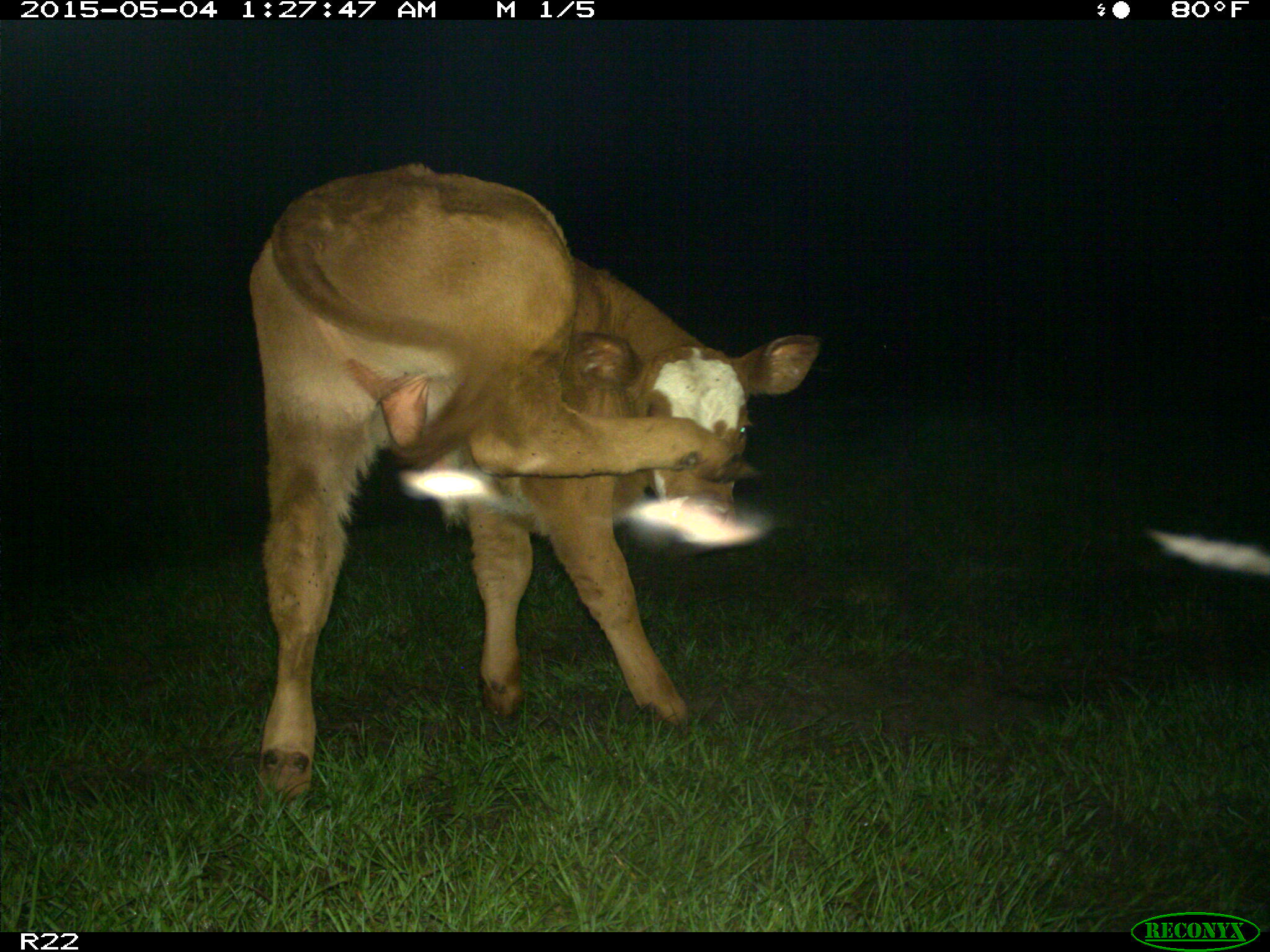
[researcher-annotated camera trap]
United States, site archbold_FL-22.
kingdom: Animalia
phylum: Chordata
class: Mammalia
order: Artiodactyla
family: Bovidae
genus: Bos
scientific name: Bos taurus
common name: domestic cow